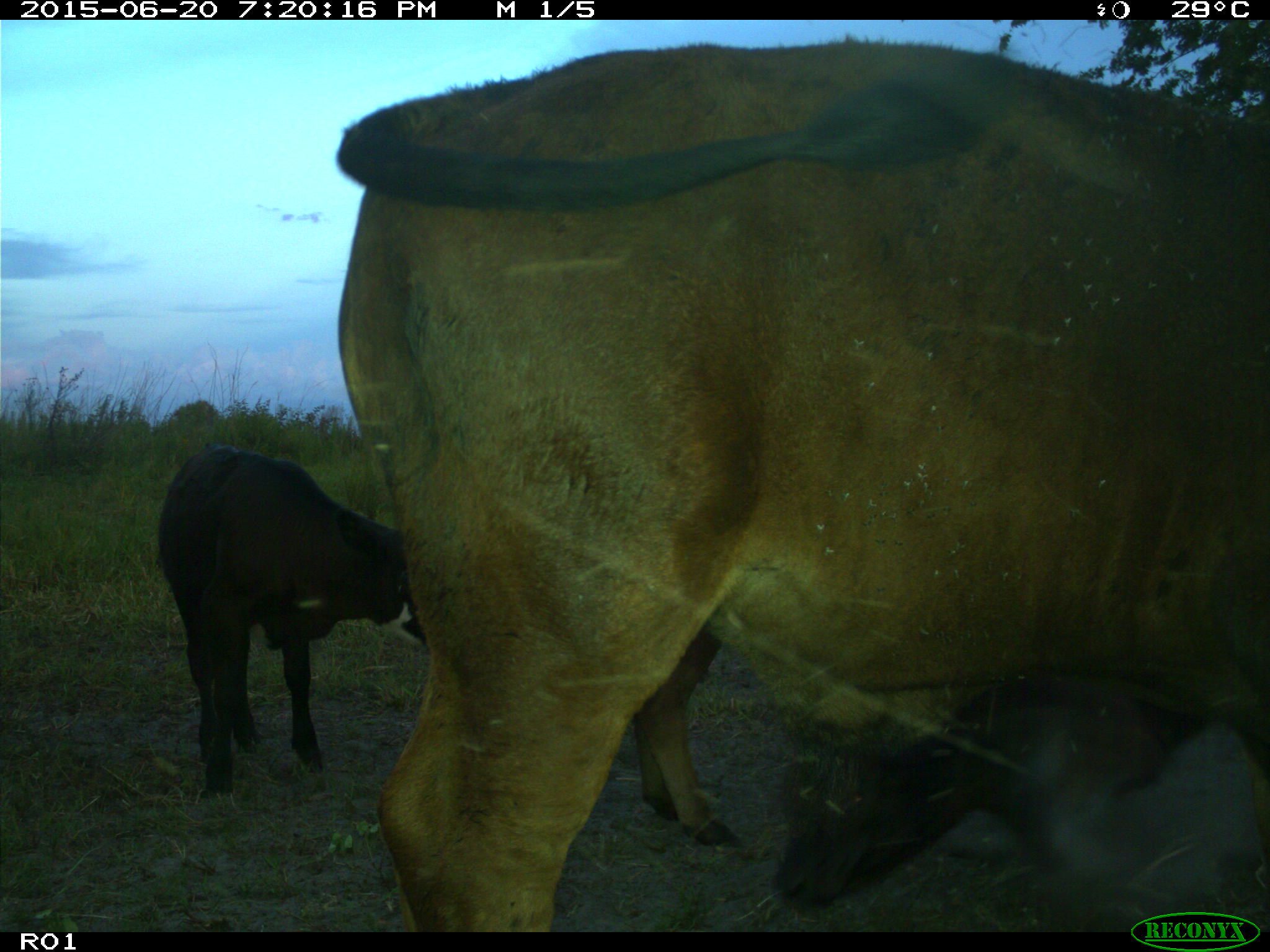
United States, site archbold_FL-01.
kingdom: Animalia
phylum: Chordata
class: Mammalia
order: Artiodactyla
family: Bovidae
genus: Bos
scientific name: Bos taurus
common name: domestic cow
Bos taurus (domestic cow).